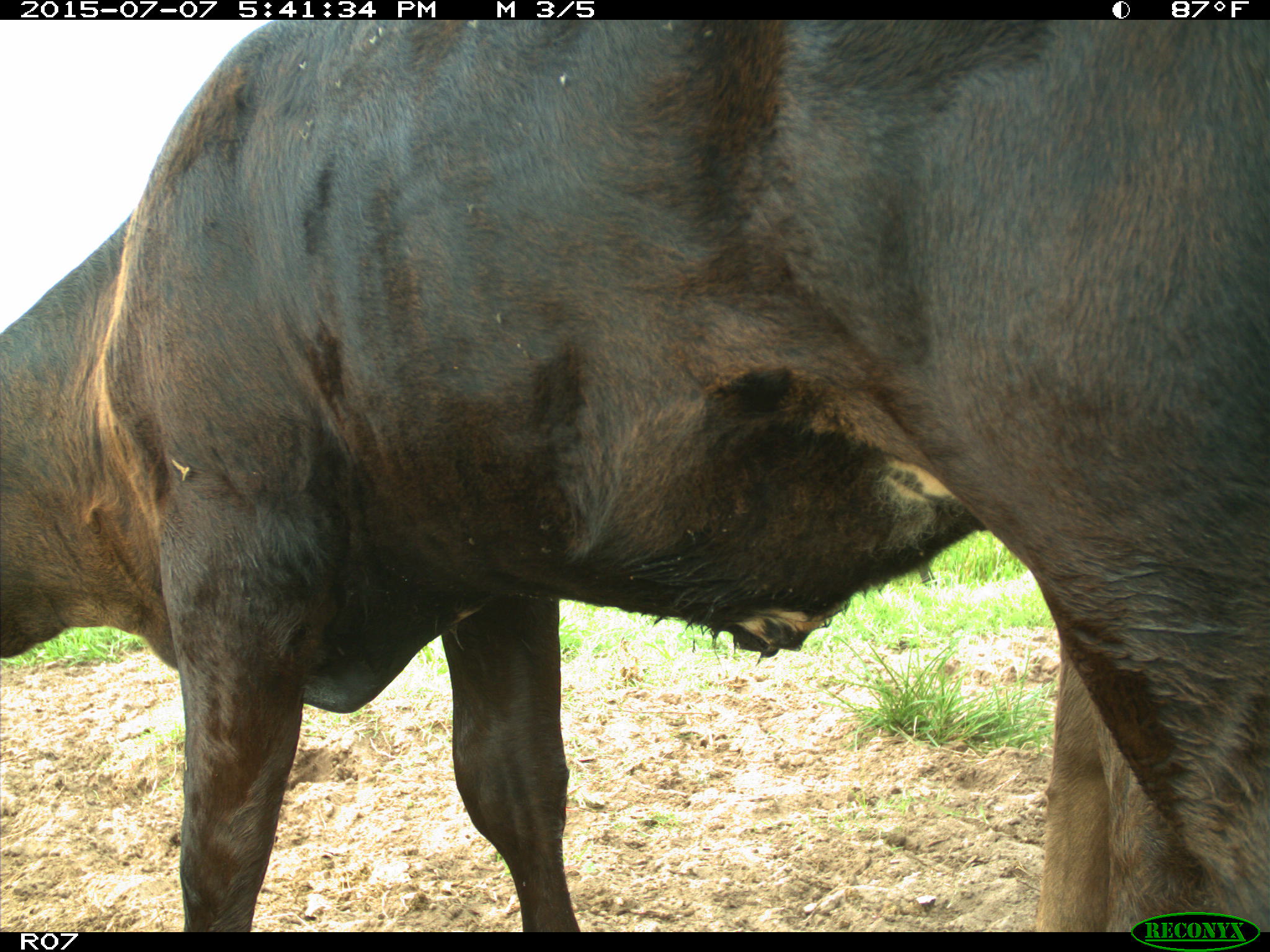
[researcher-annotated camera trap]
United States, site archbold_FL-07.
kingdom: Animalia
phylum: Chordata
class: Mammalia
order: Artiodactyla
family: Bovidae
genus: Bos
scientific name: Bos taurus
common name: domestic cow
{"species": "Bos taurus (domestic cow)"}